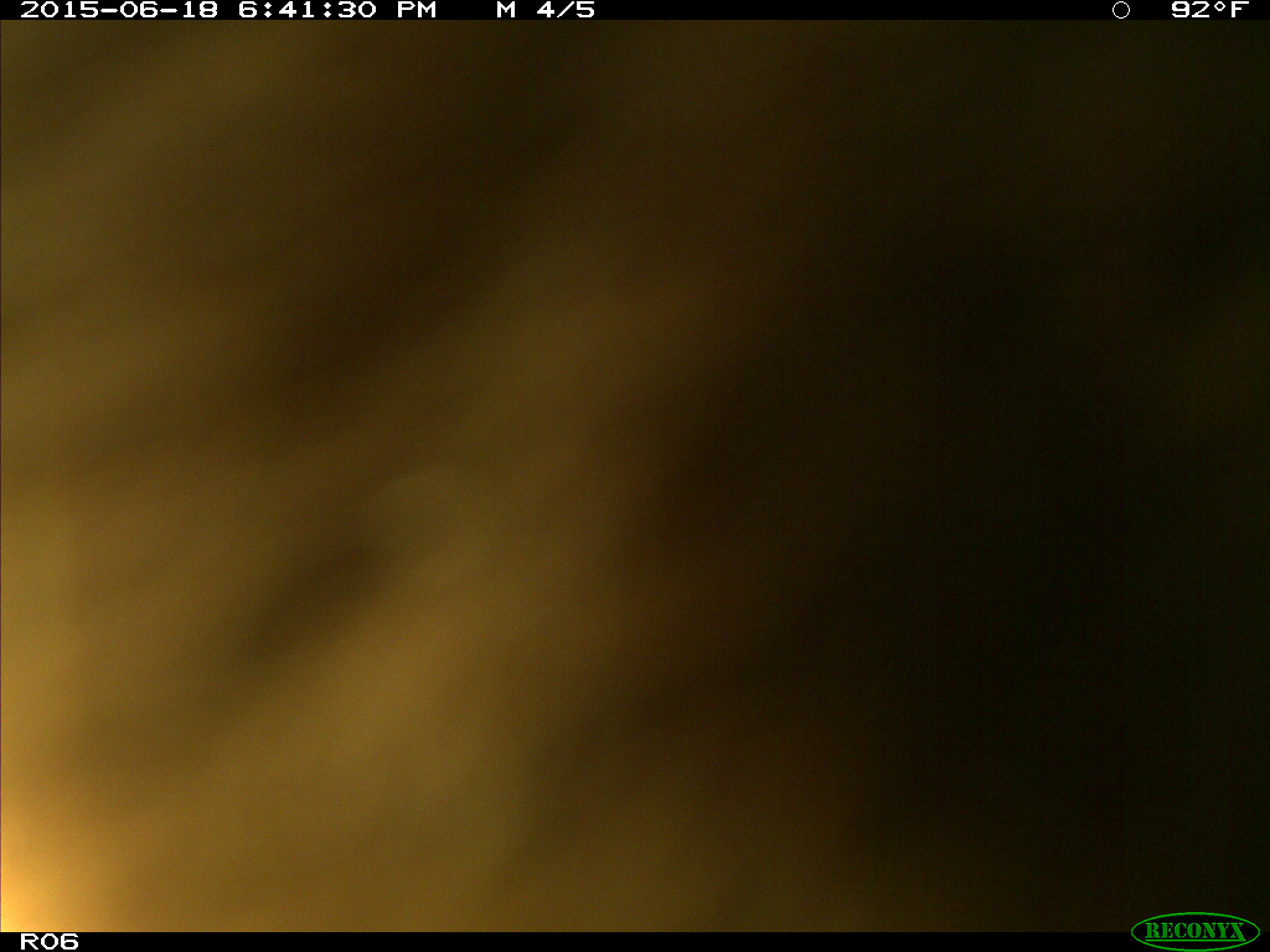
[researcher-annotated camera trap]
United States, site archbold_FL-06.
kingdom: Animalia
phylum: Chordata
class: Mammalia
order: Artiodactyla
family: Bovidae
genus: Bos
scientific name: Bos taurus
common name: domestic cow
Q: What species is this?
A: Bos taurus (domestic cow).